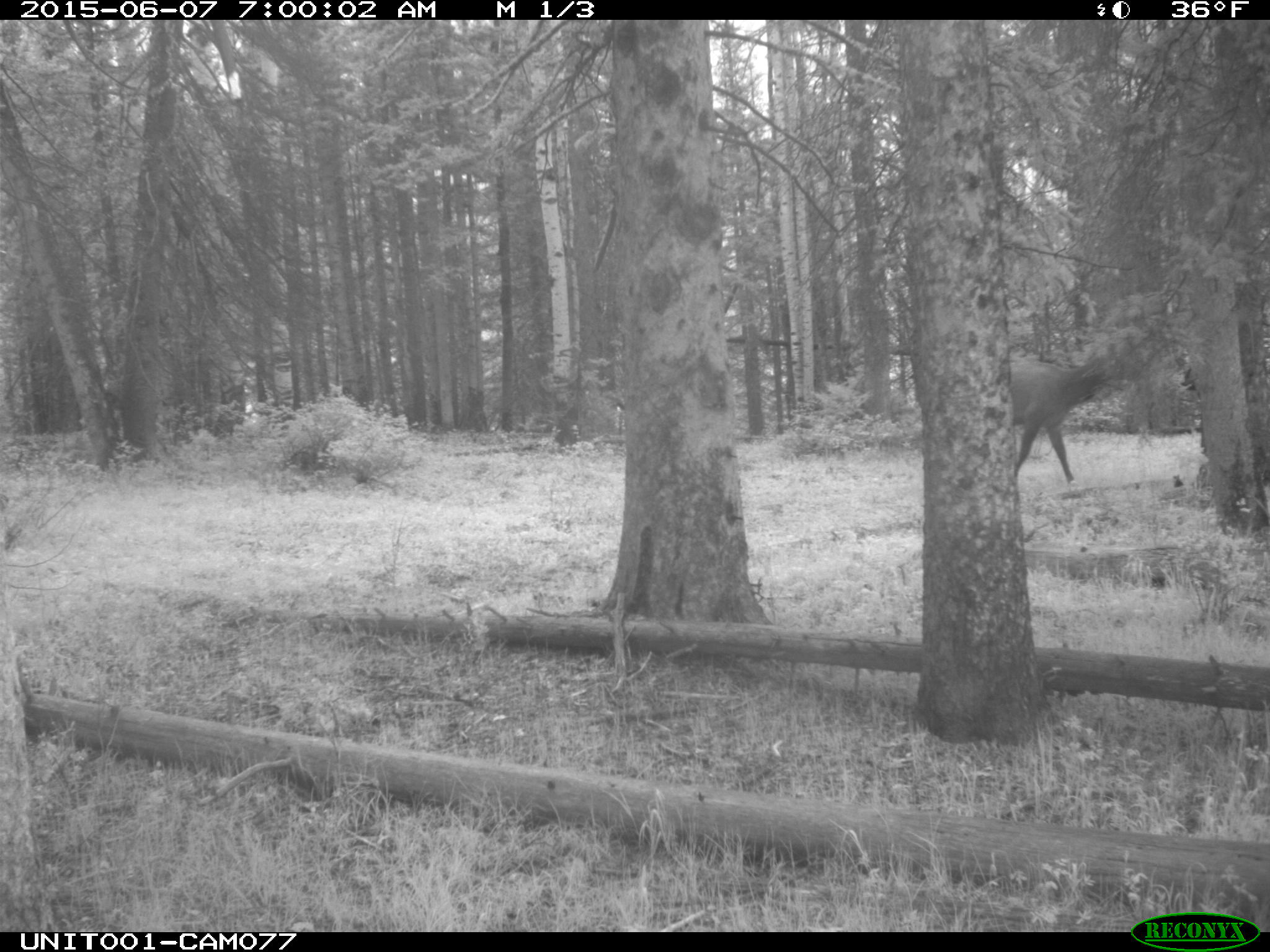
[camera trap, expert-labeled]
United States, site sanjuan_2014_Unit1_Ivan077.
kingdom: Animalia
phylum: Chordata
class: Mammalia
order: Artiodactyla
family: Cervidae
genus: Cervus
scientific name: Cervus elaphus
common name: red deer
Cervus elaphus (red deer).